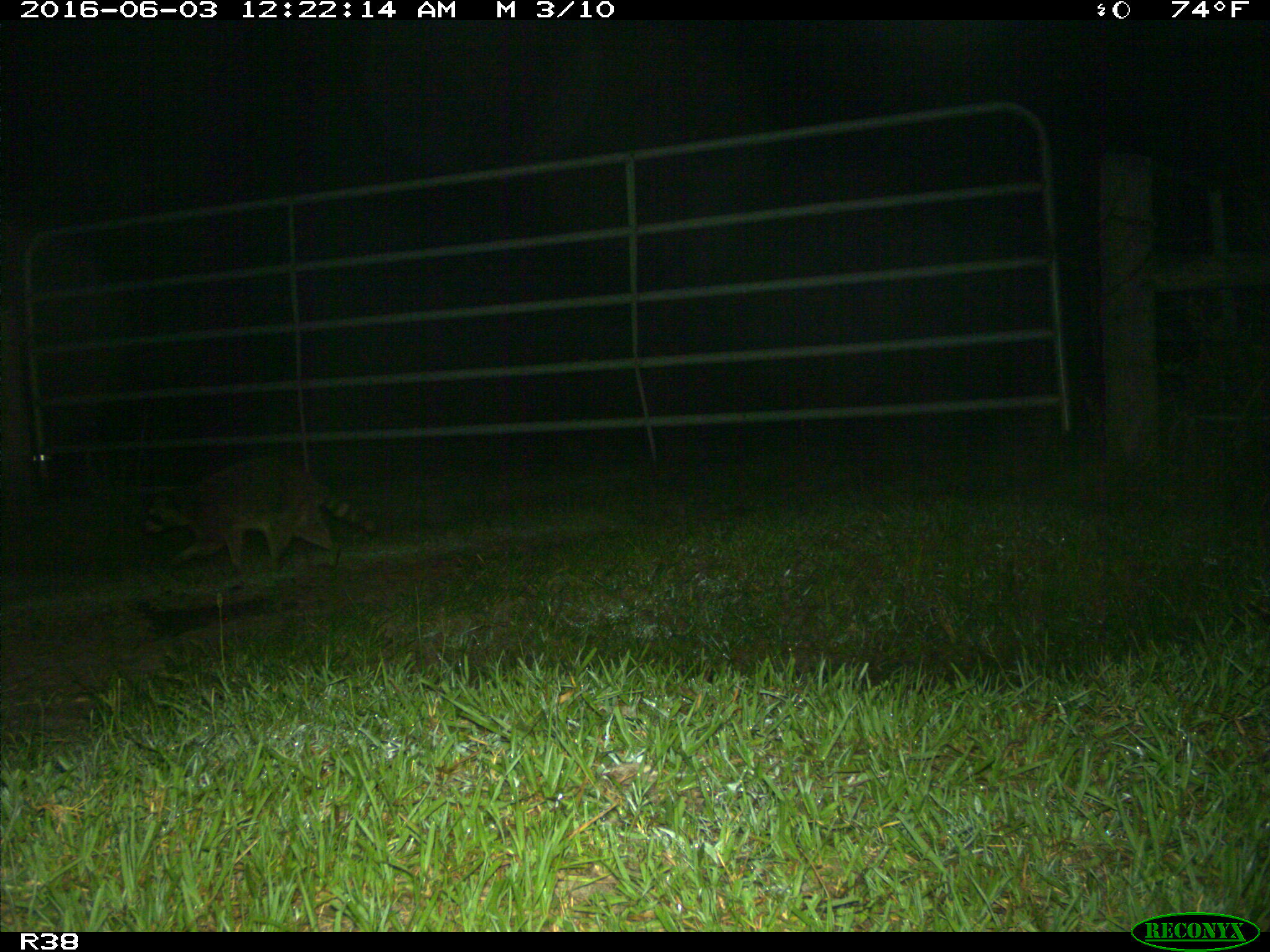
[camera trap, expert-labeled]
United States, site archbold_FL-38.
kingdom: Animalia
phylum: Chordata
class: Mammalia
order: Carnivora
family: Procyonidae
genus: Procyon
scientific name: Procyon lotor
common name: common raccoon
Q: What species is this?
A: Procyon lotor (common raccoon).